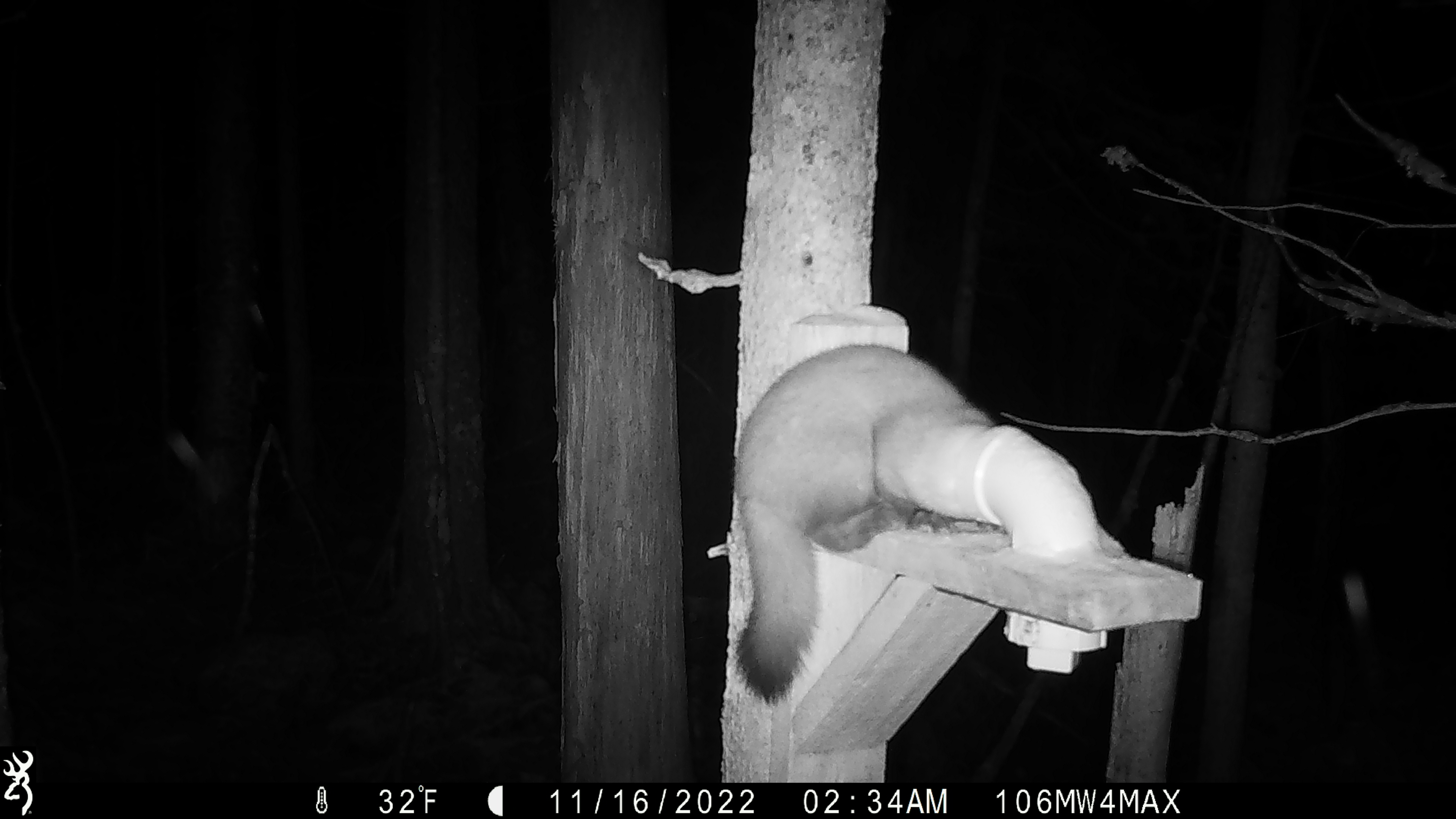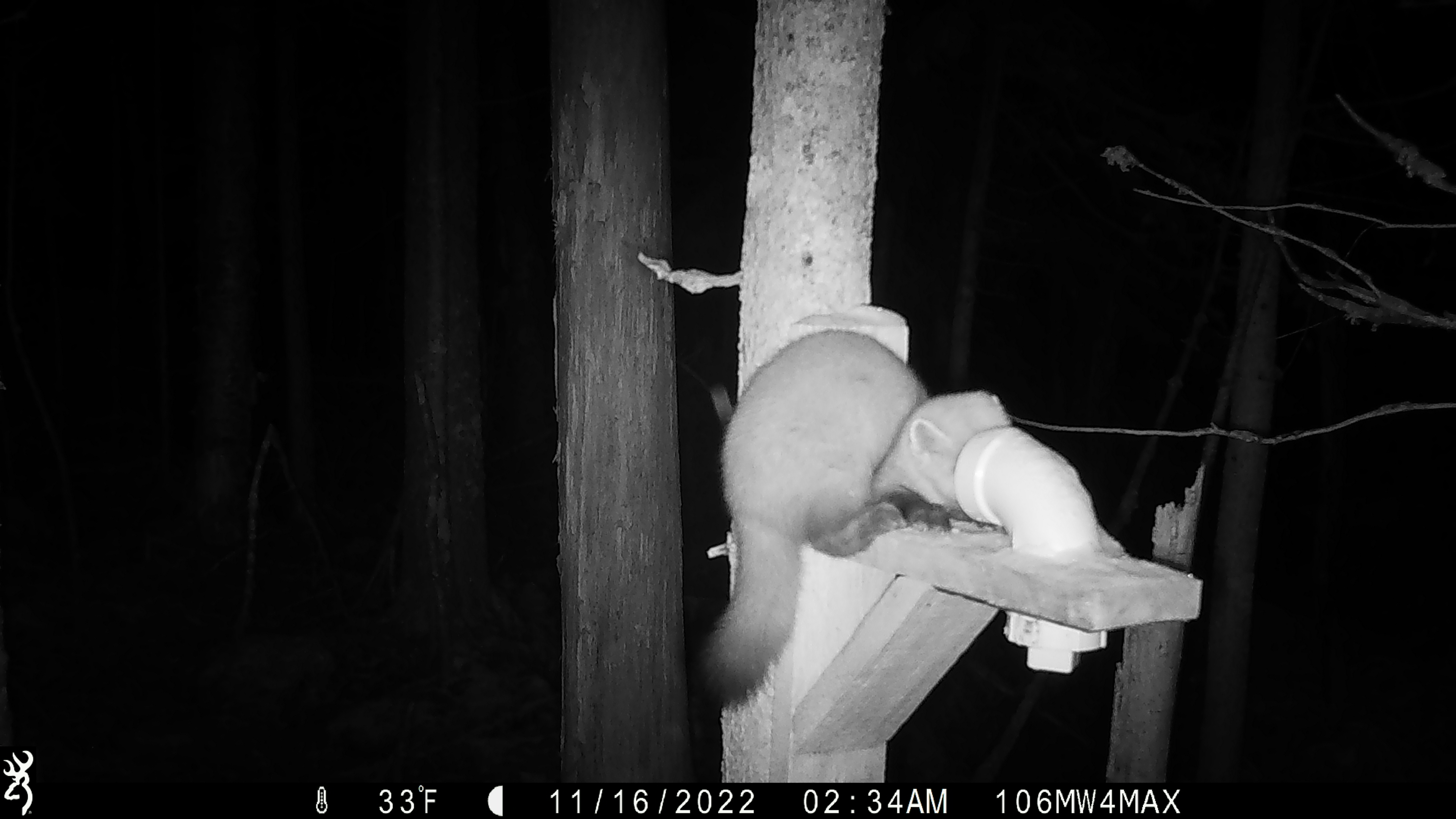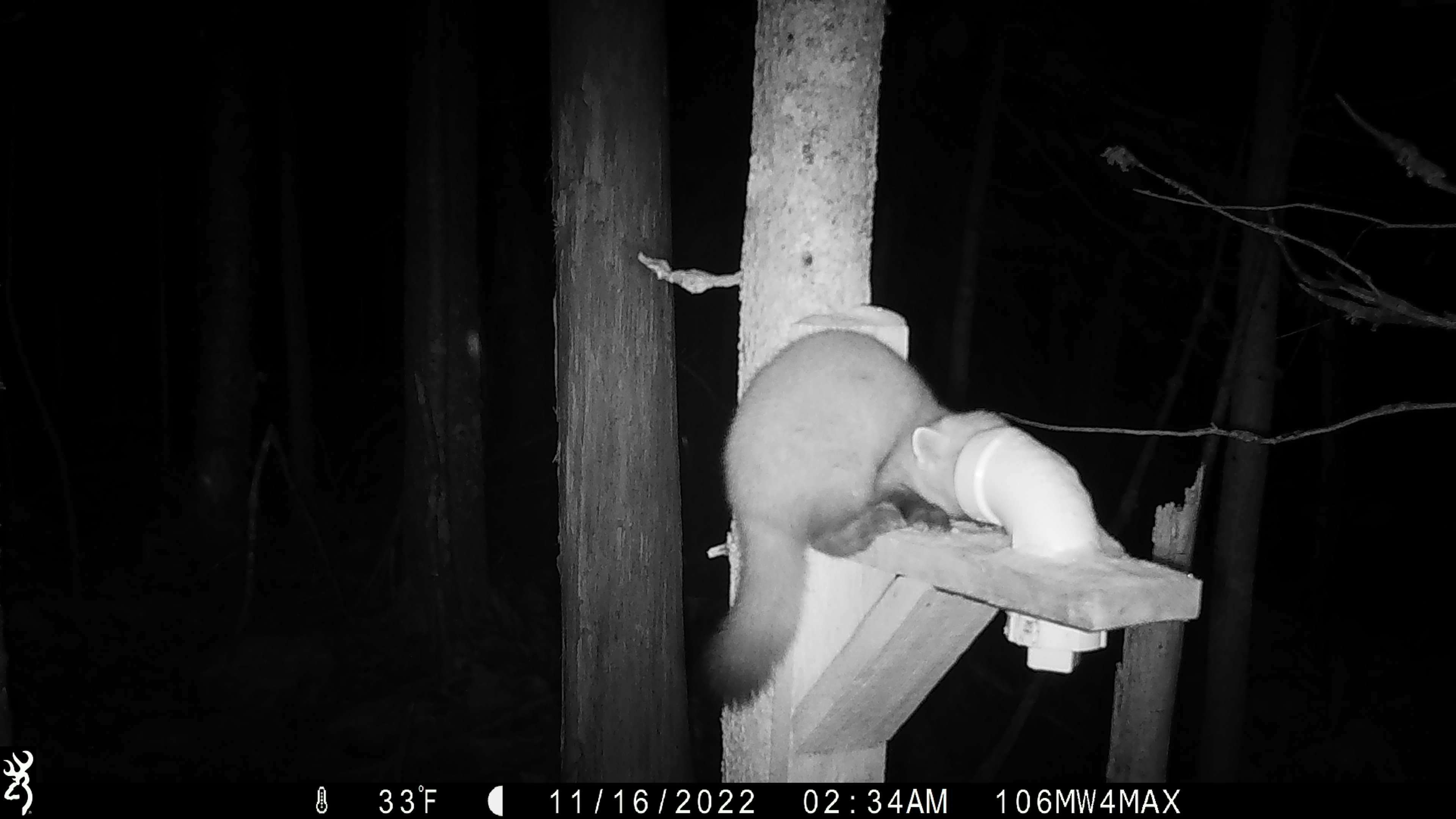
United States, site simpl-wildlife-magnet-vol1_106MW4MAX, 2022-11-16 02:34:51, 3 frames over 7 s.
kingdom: Animalia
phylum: Chordata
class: Mammalia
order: Carnivora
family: Mustelidae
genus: Martes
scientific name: Martes americana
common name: american marten